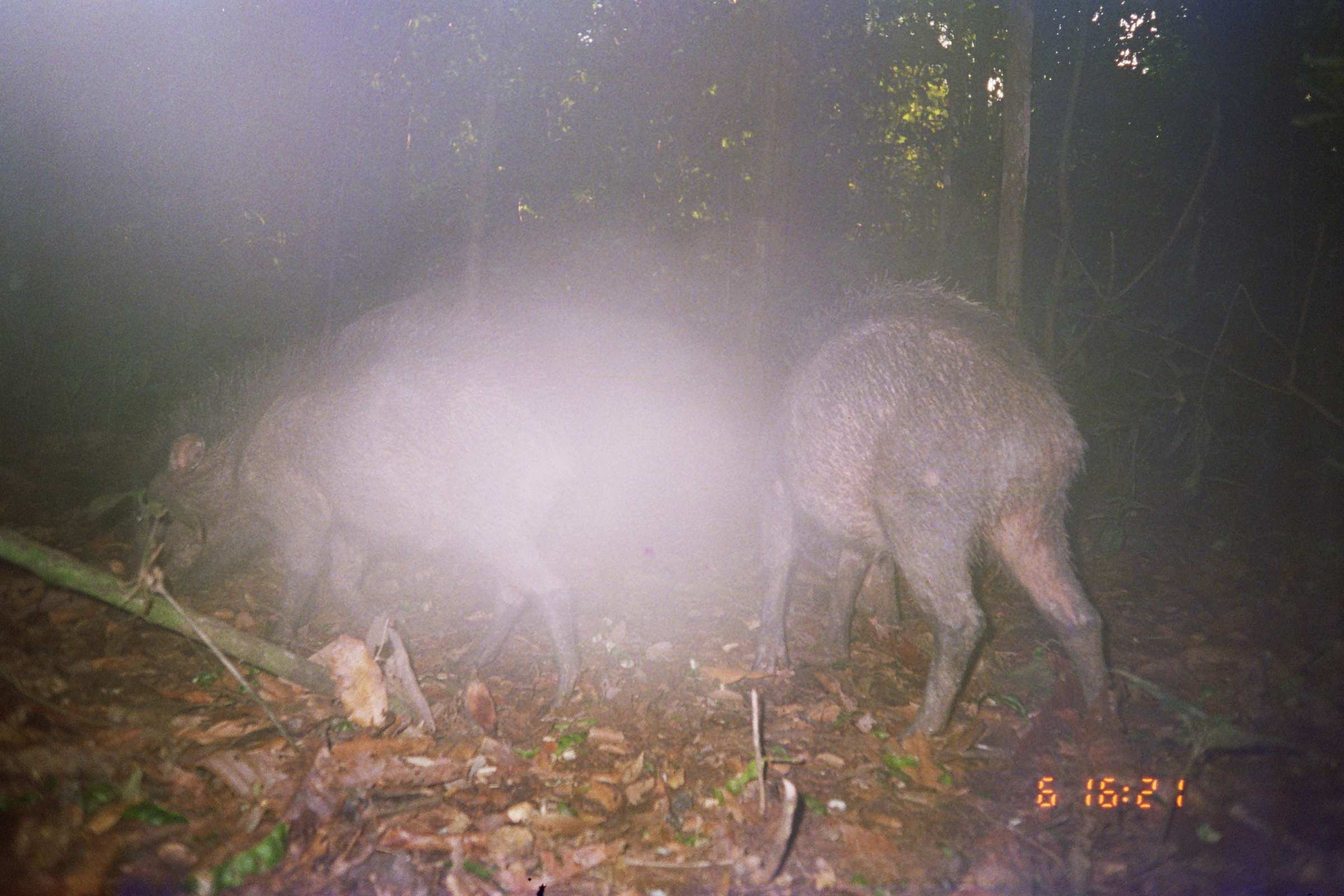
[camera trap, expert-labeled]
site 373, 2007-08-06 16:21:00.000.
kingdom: Animalia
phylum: Chordata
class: Mammalia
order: Artiodactyla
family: Tayassuidae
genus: Tayassu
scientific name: Tayassu pecari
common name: white-lipped peccary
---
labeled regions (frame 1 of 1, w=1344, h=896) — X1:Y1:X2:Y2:
tayassu pecari: 751:271:1122:744; 130:344:587:710